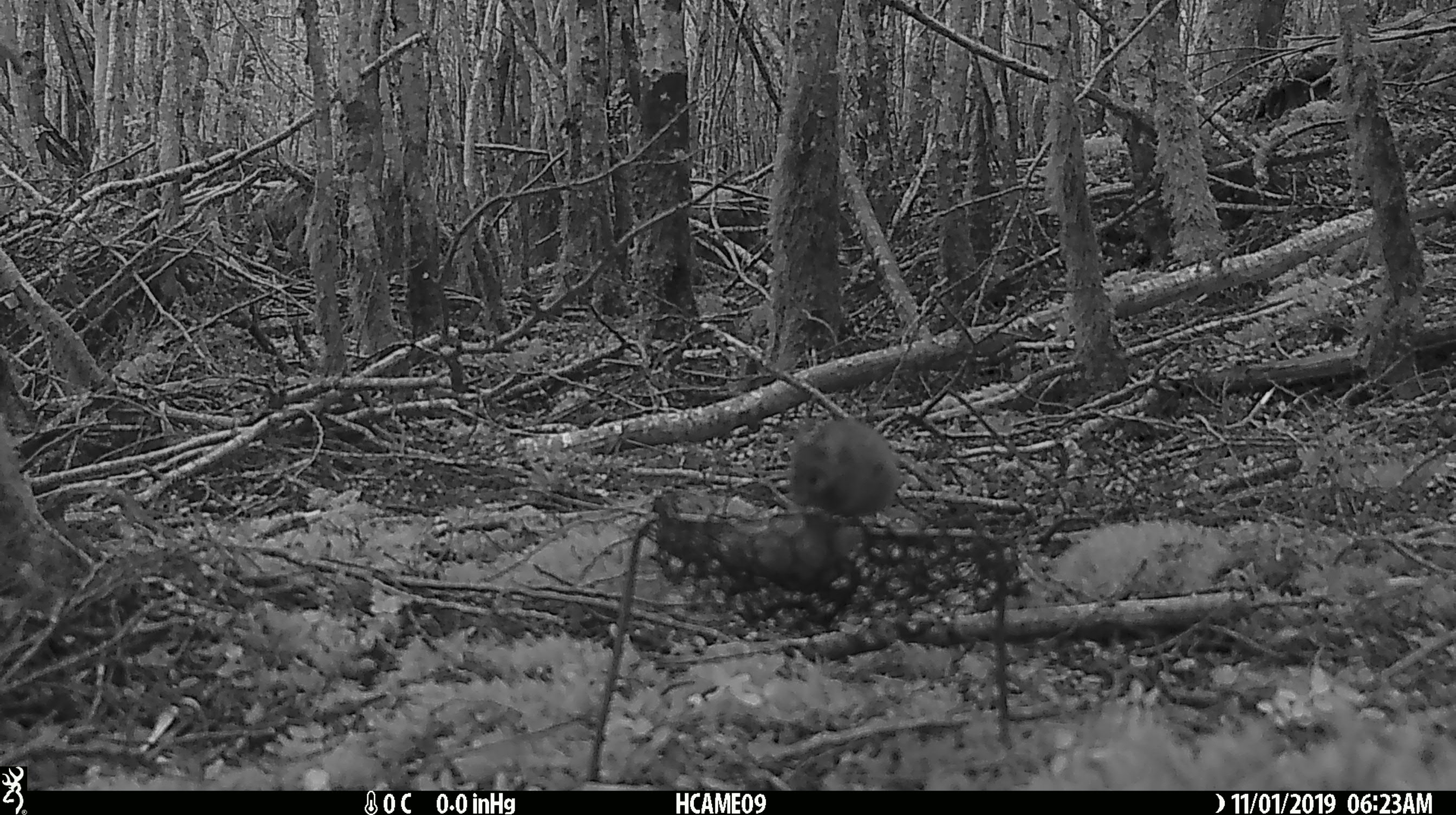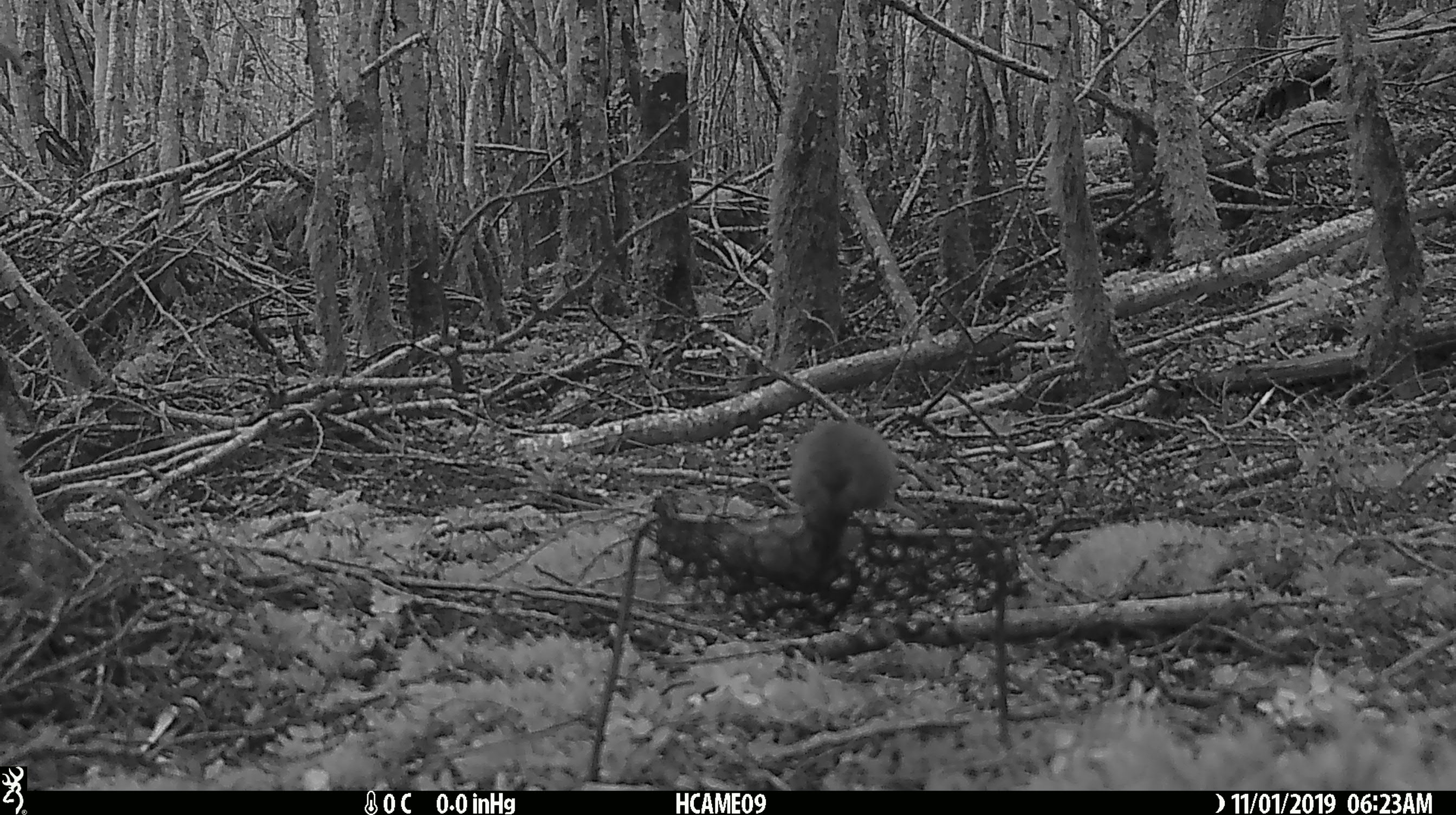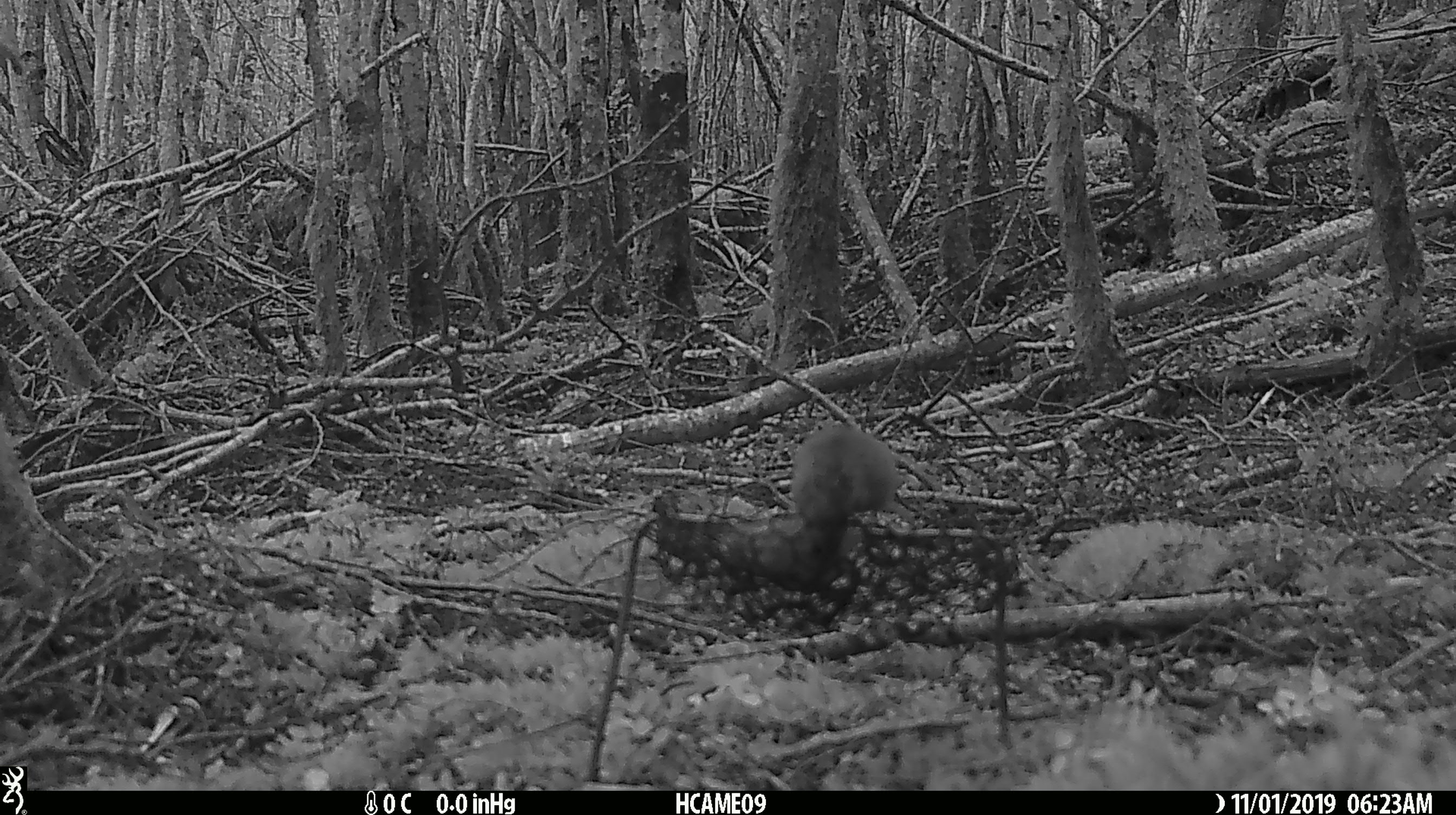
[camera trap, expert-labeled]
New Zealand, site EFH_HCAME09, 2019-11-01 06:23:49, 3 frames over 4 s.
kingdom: Animalia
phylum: Chordata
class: Mammalia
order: Rodentia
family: Muridae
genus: Mus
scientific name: Mus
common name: mouse